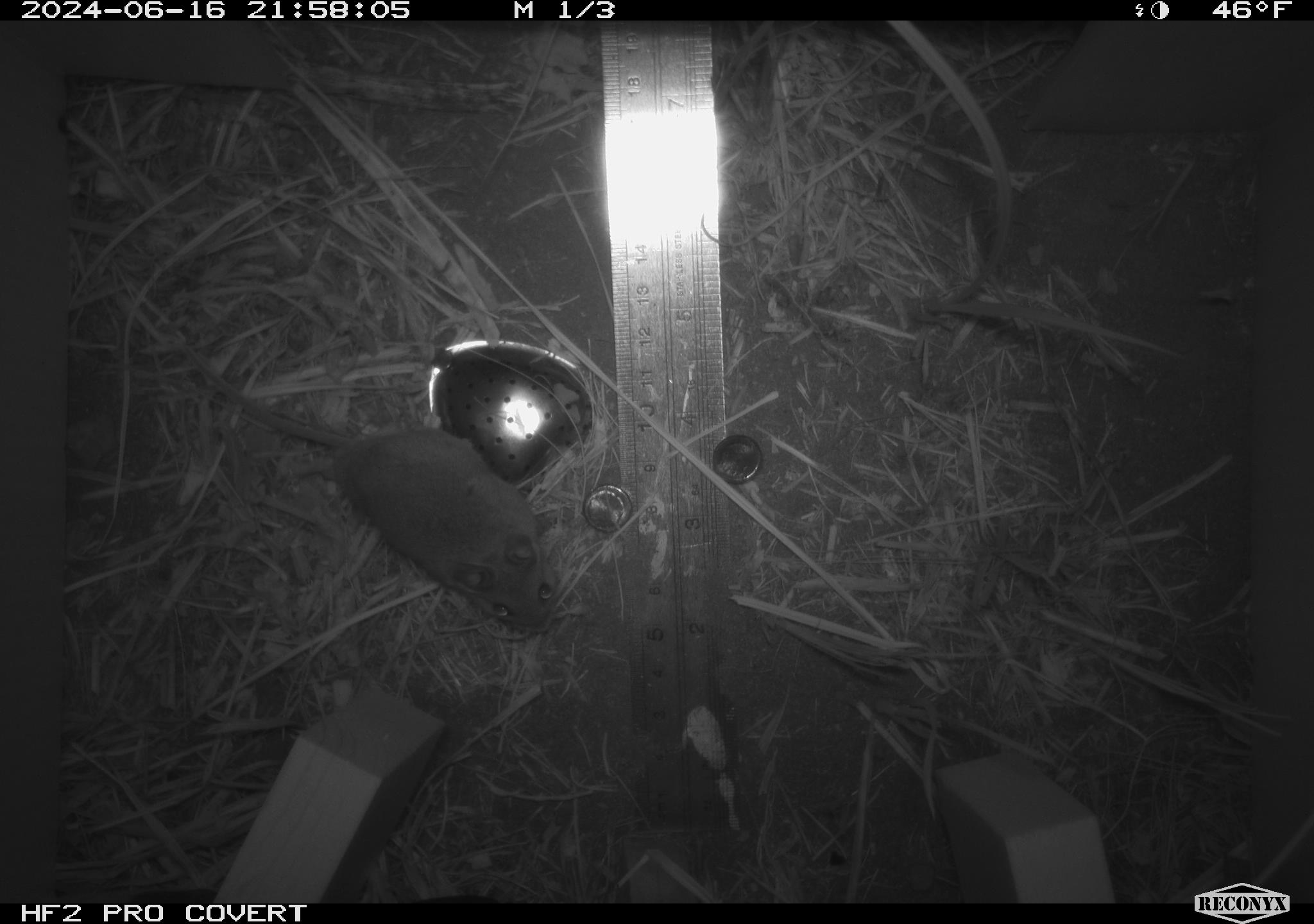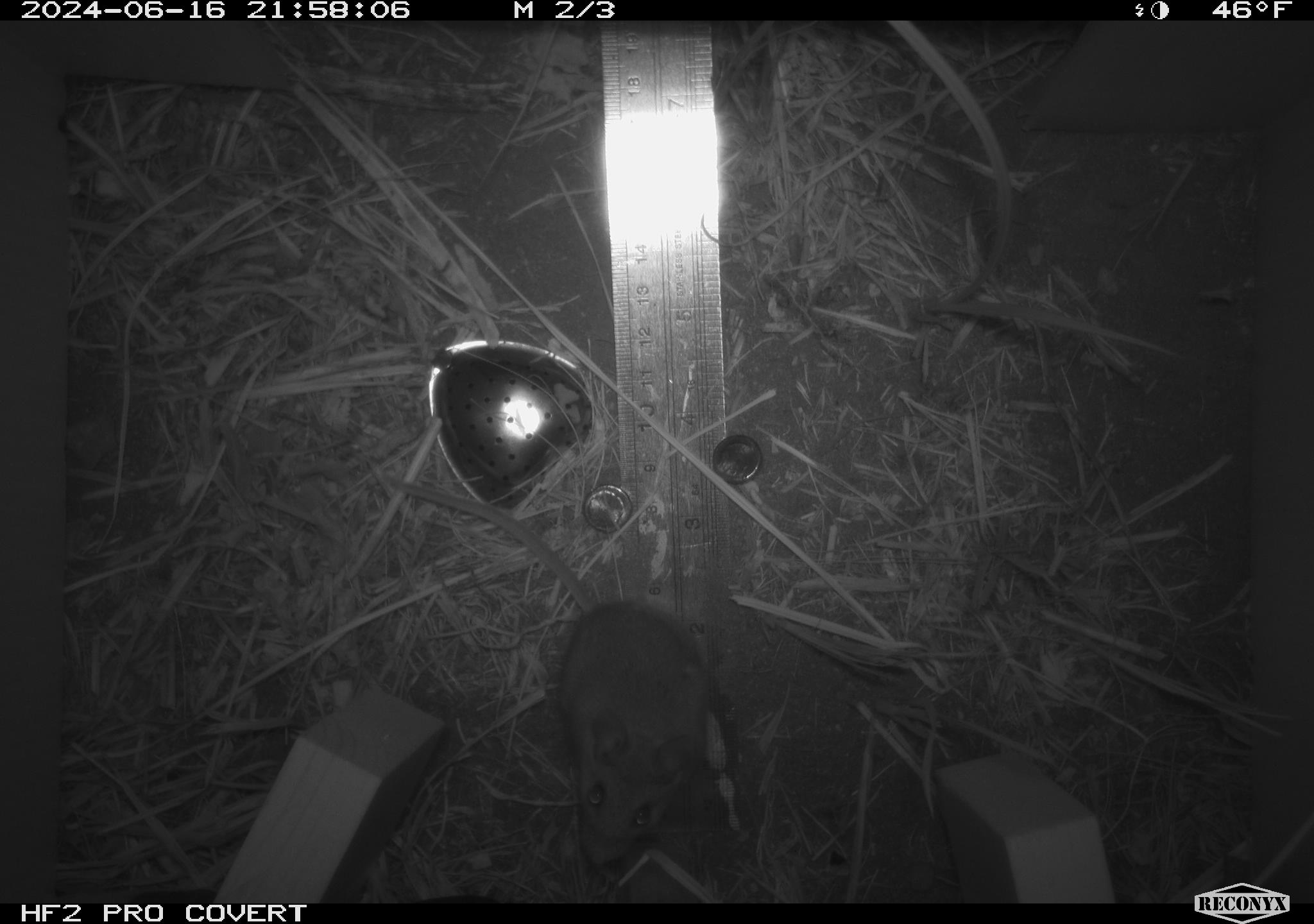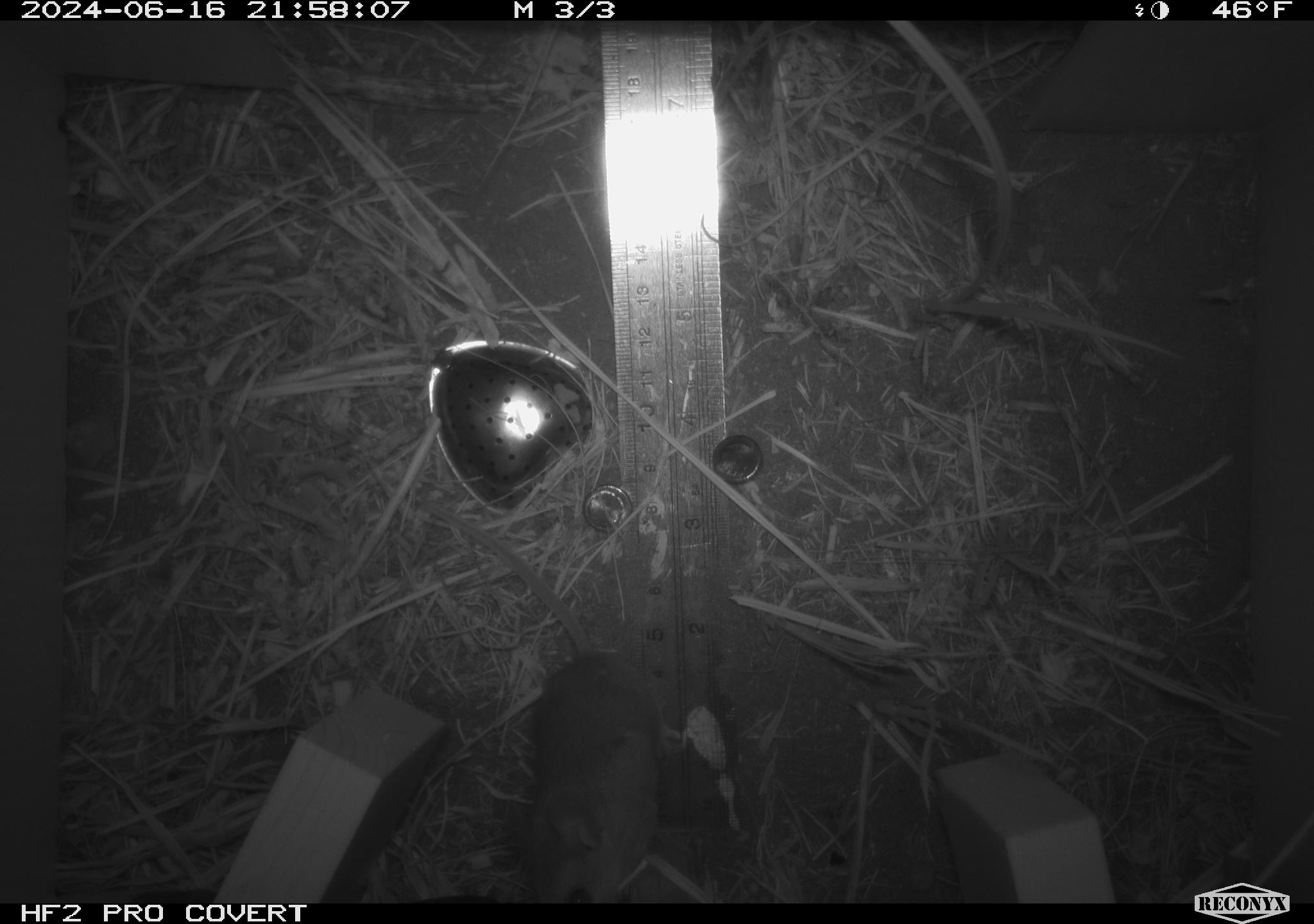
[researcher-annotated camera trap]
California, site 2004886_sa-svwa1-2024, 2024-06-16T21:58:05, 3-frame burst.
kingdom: Animalia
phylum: Chordata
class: Mammalia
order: Rodentia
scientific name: Rodentia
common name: mouse species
Mouse species (Rodentia).